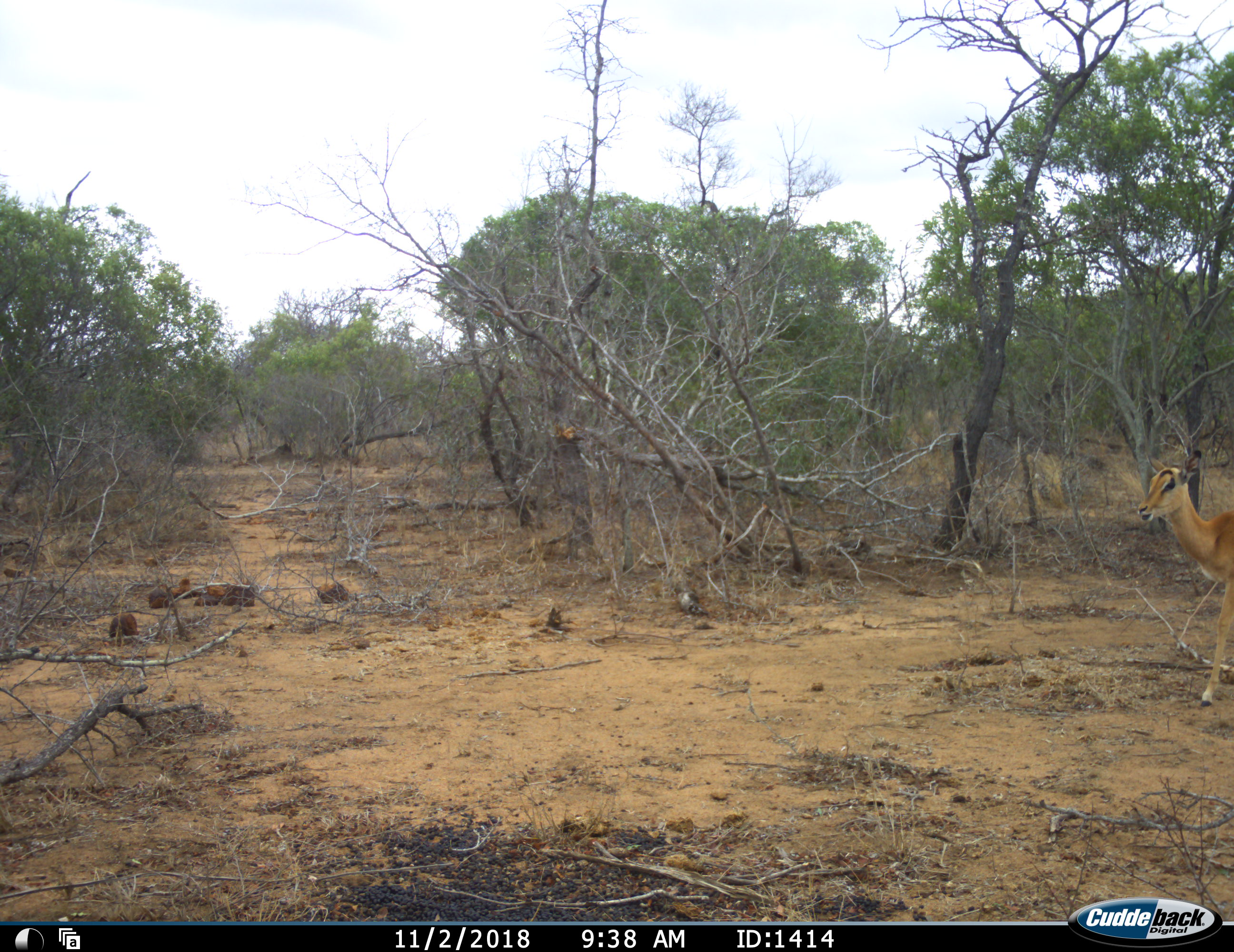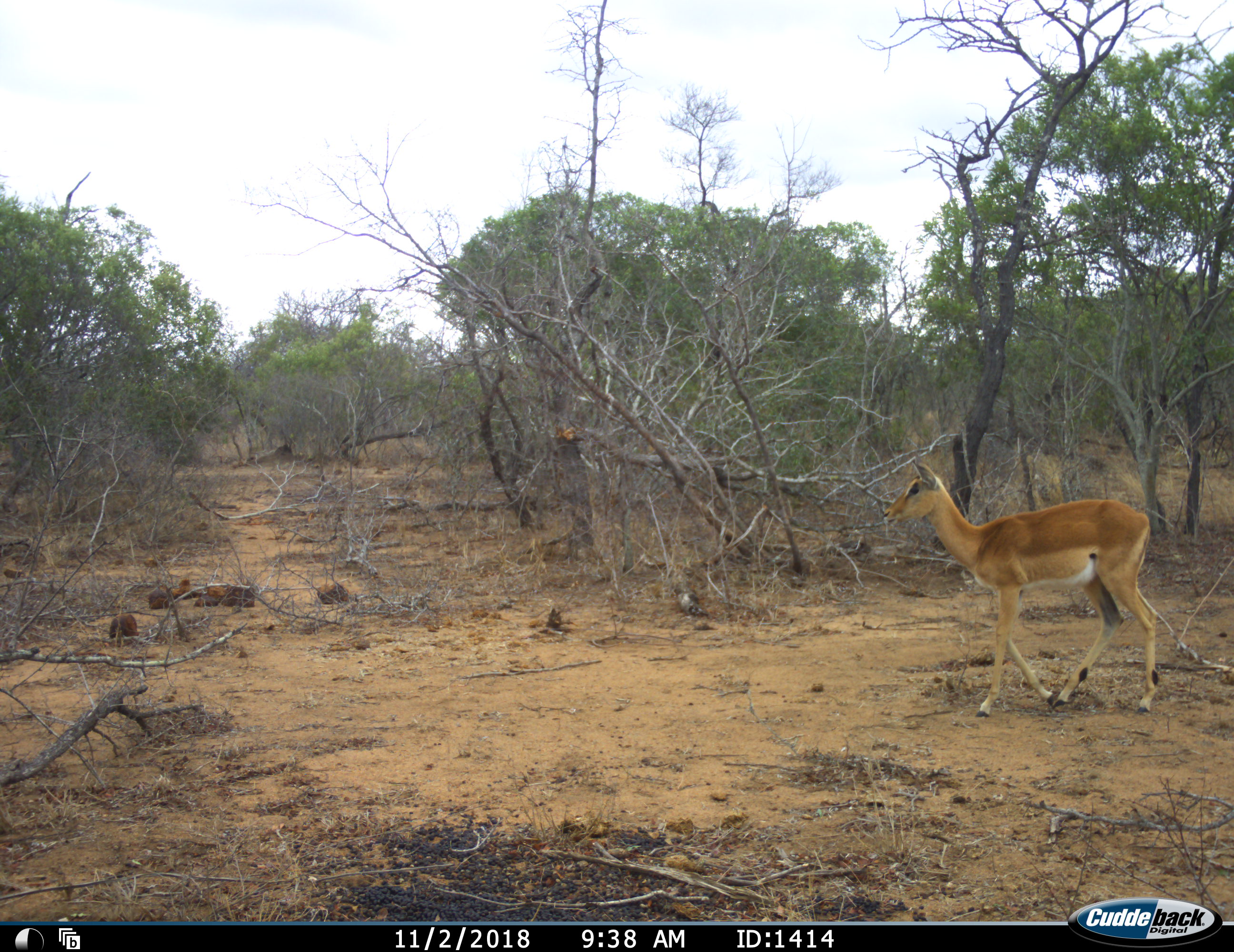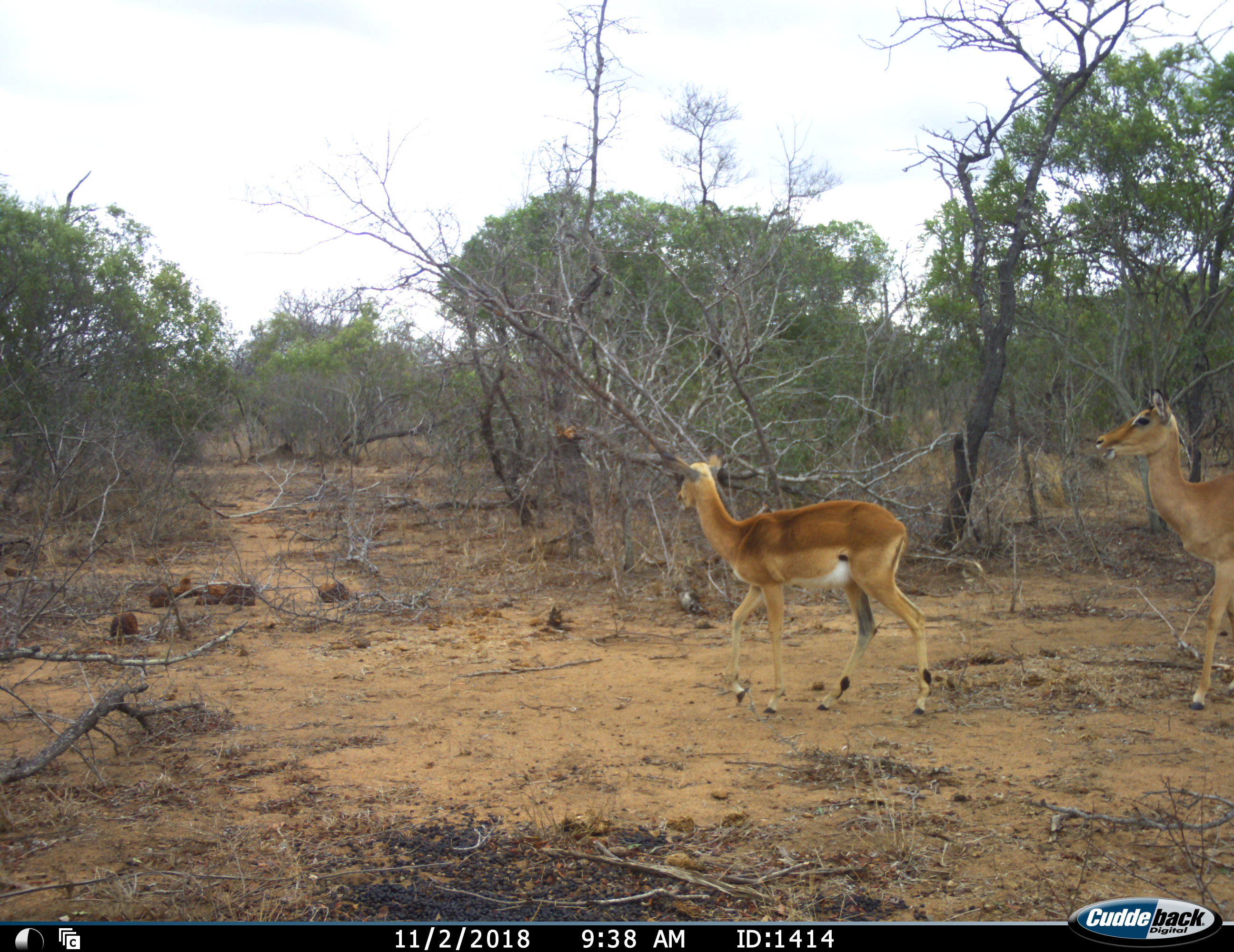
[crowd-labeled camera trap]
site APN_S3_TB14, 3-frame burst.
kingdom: Animalia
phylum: Chordata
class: Mammalia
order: Artiodactyla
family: Bovidae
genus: Aepyceros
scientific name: Aepyceros melampus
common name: impala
Impala (Aepyceros melampus), count 2. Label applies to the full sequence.